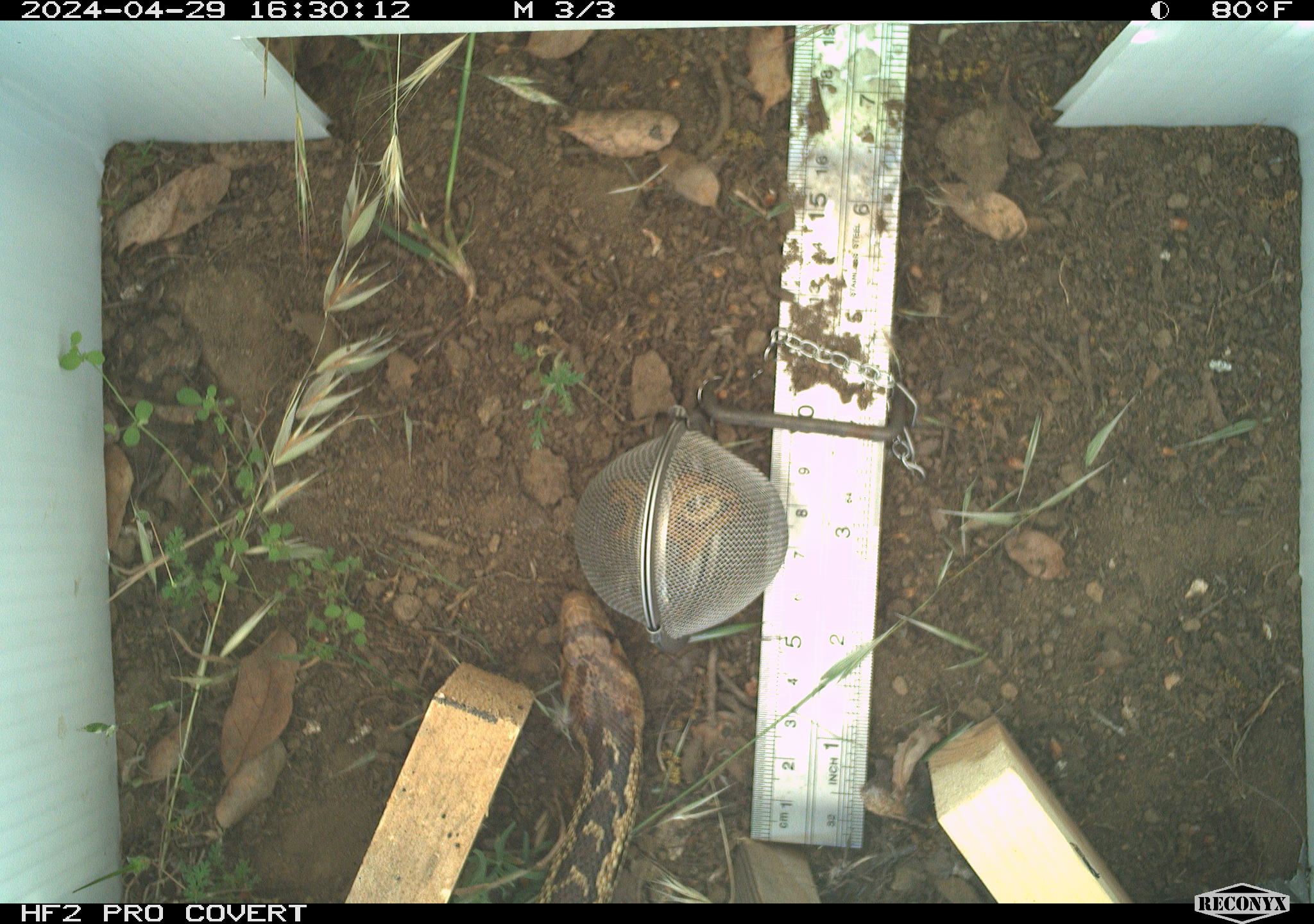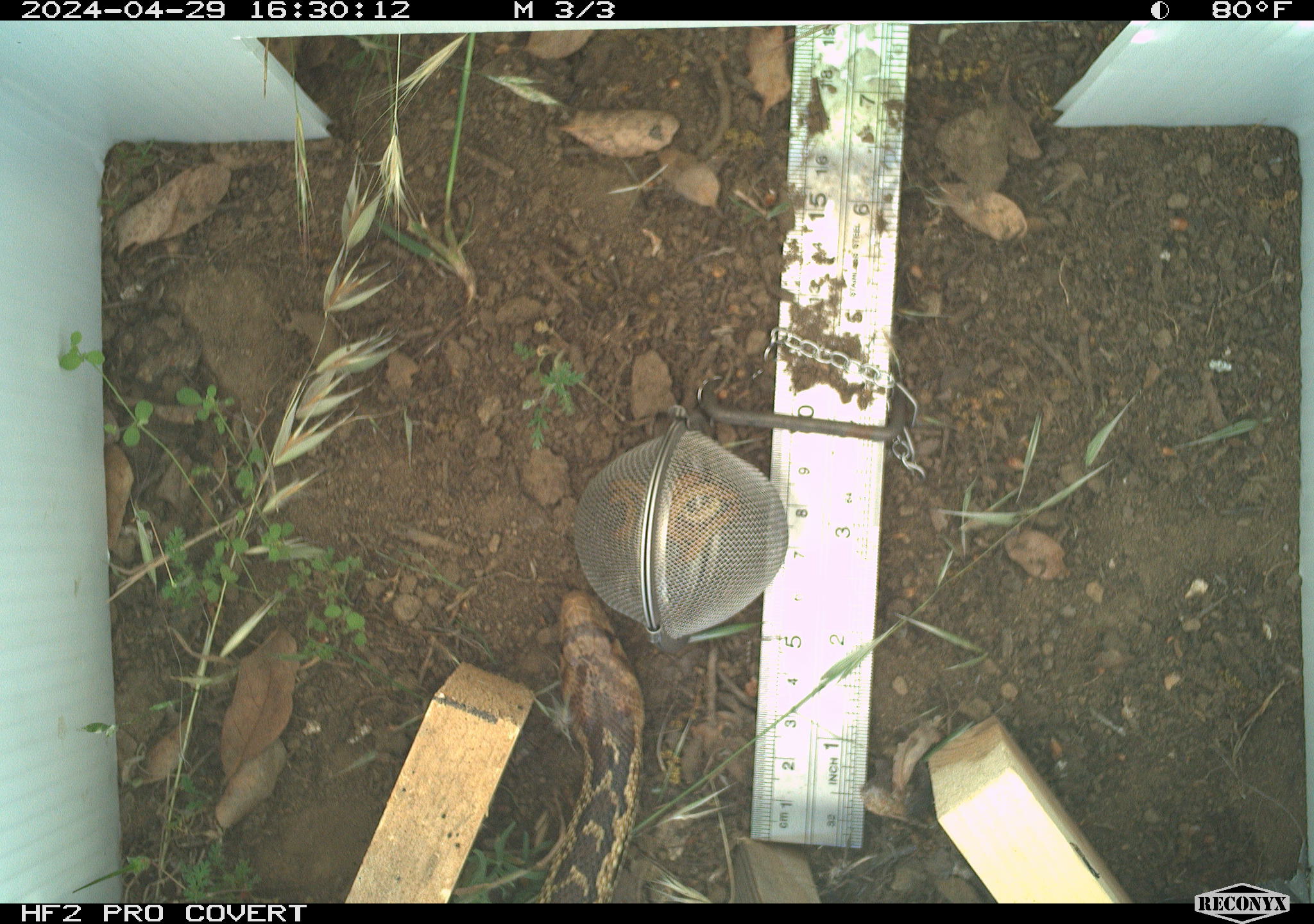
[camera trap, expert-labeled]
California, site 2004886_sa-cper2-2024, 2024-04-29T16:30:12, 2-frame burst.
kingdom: Animalia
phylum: Chordata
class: Reptilia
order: Squamata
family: Colubridae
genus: Pituophis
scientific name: Pituophis catenifer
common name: gophersnake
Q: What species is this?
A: Gophersnake (Pituophis catenifer).